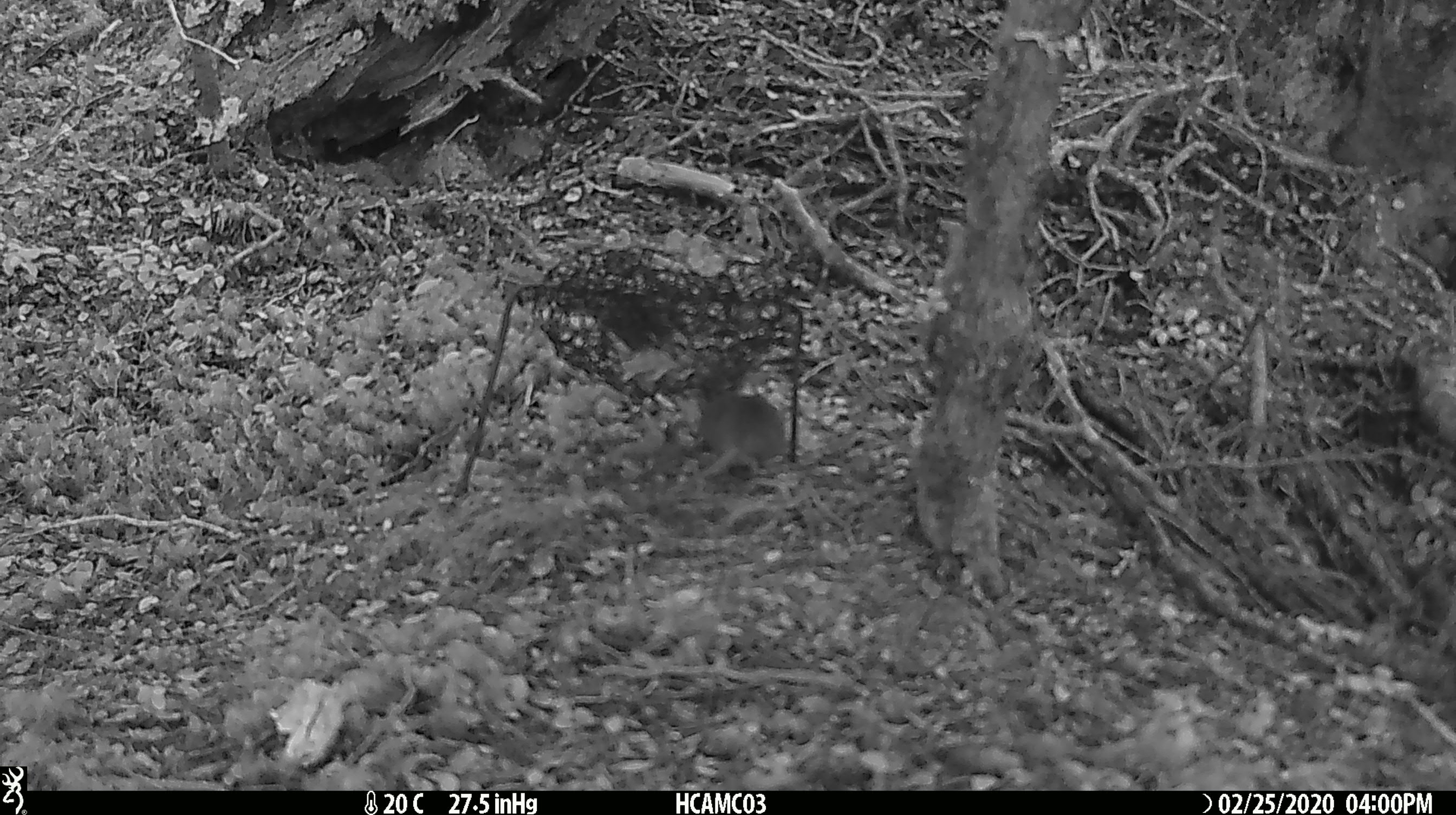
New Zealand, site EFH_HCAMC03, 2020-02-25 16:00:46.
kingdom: Animalia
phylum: Chordata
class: Mammalia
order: Rodentia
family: Muridae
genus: Mus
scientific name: Mus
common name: mouse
Mouse (Mus).